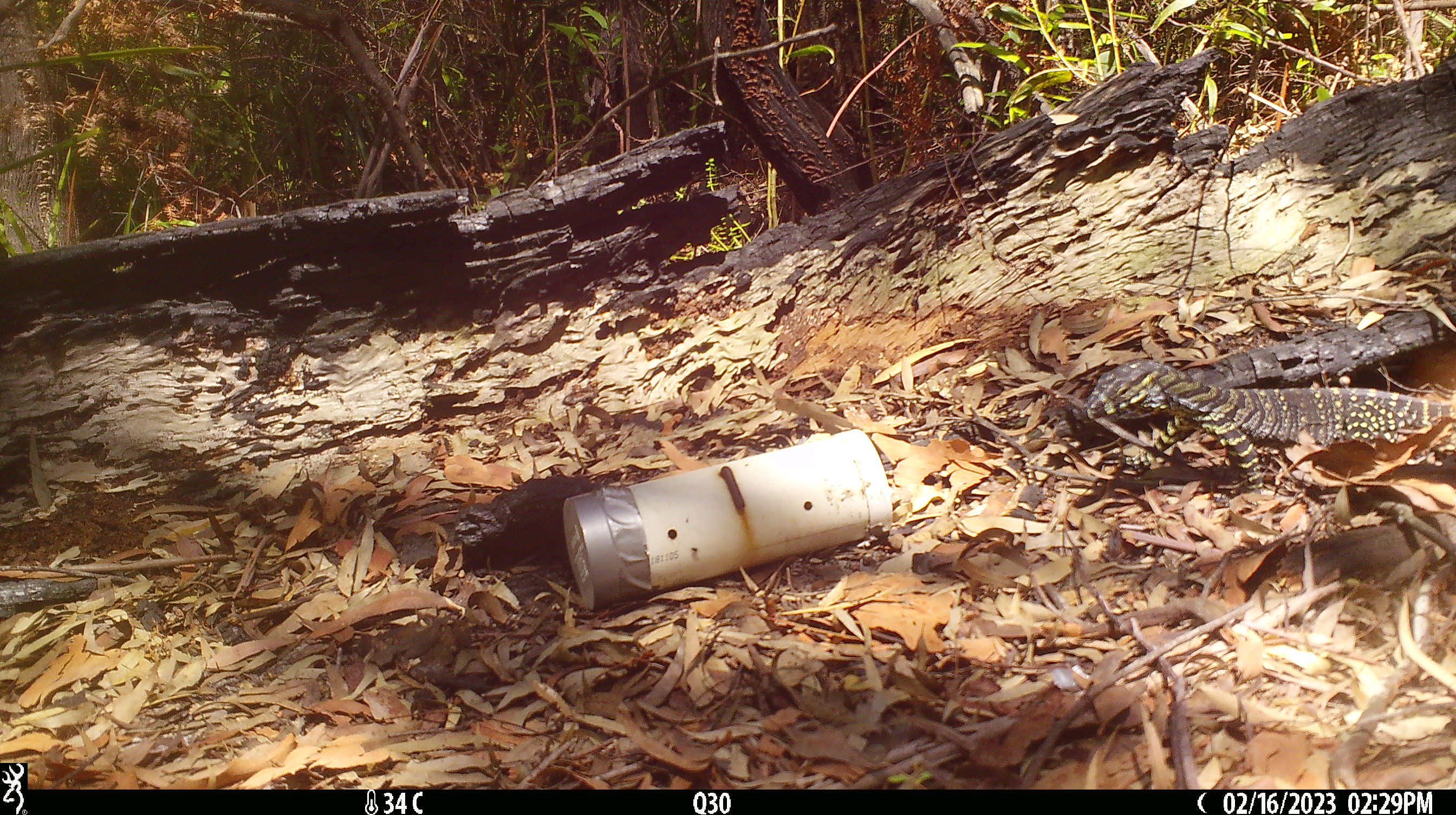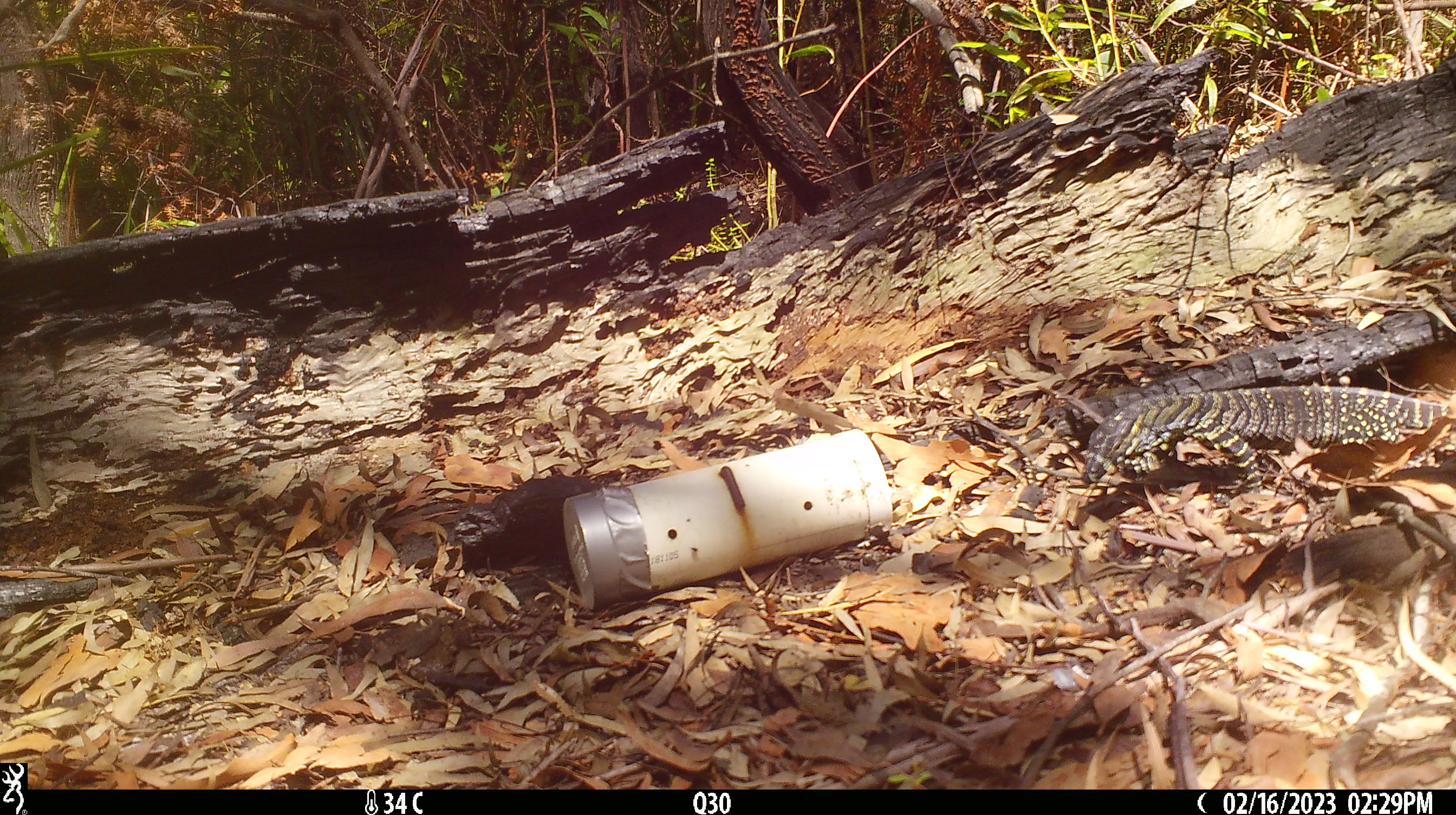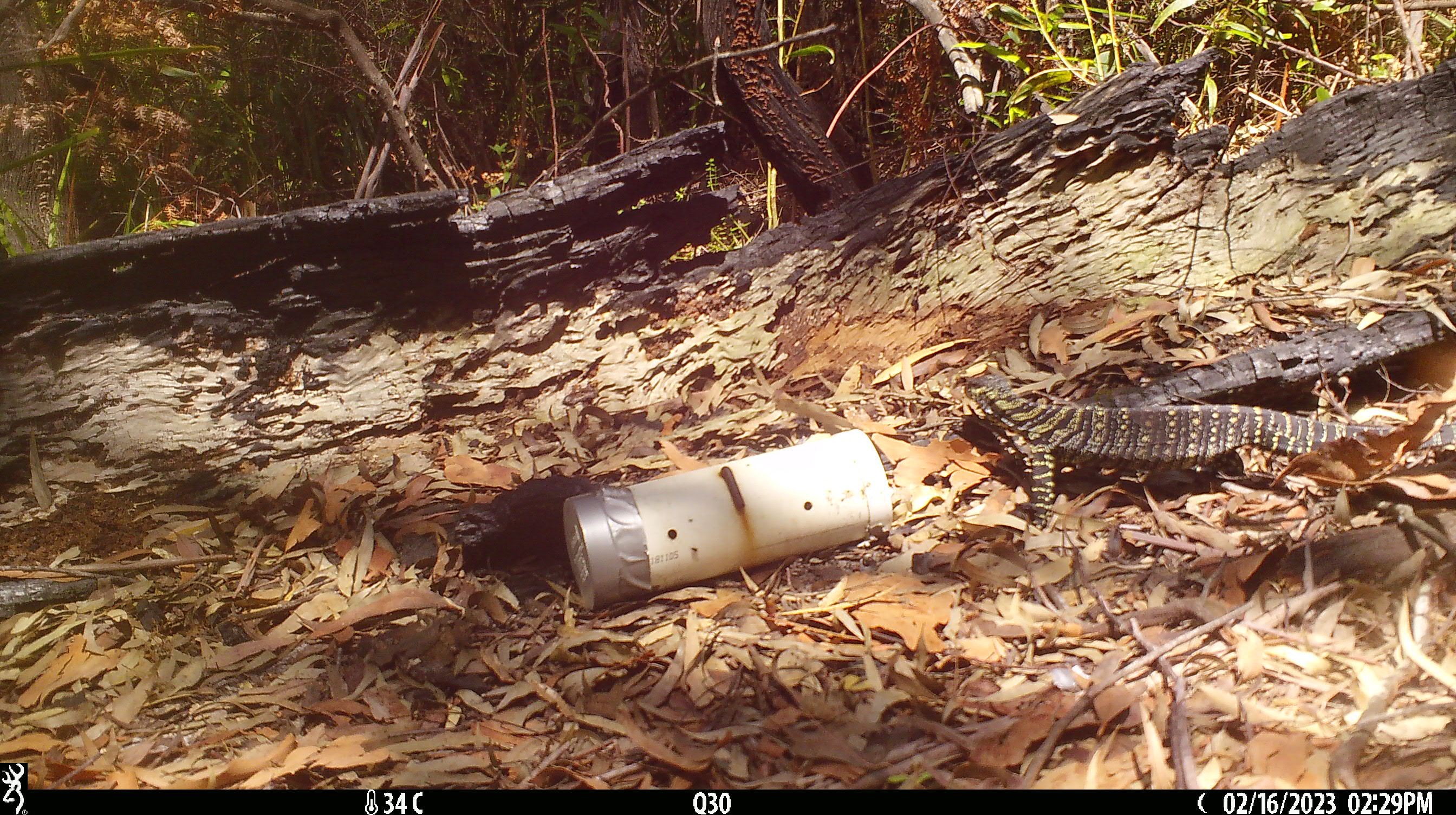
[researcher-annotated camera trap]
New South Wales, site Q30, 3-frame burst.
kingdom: Animalia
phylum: Chordata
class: Reptilia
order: Squamata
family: Varanidae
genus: Varanus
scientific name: Varanus varius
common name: lace monitor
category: goanna